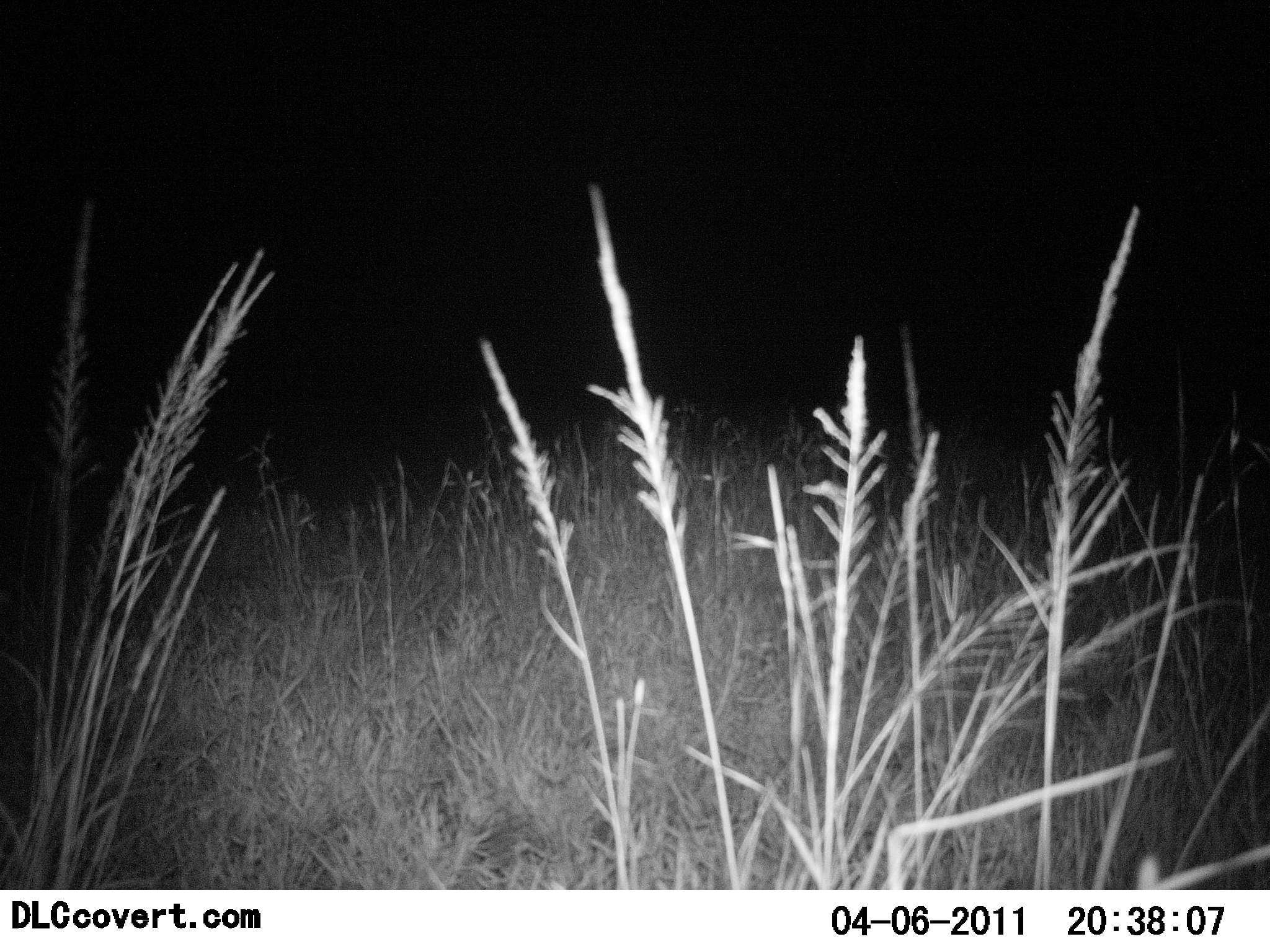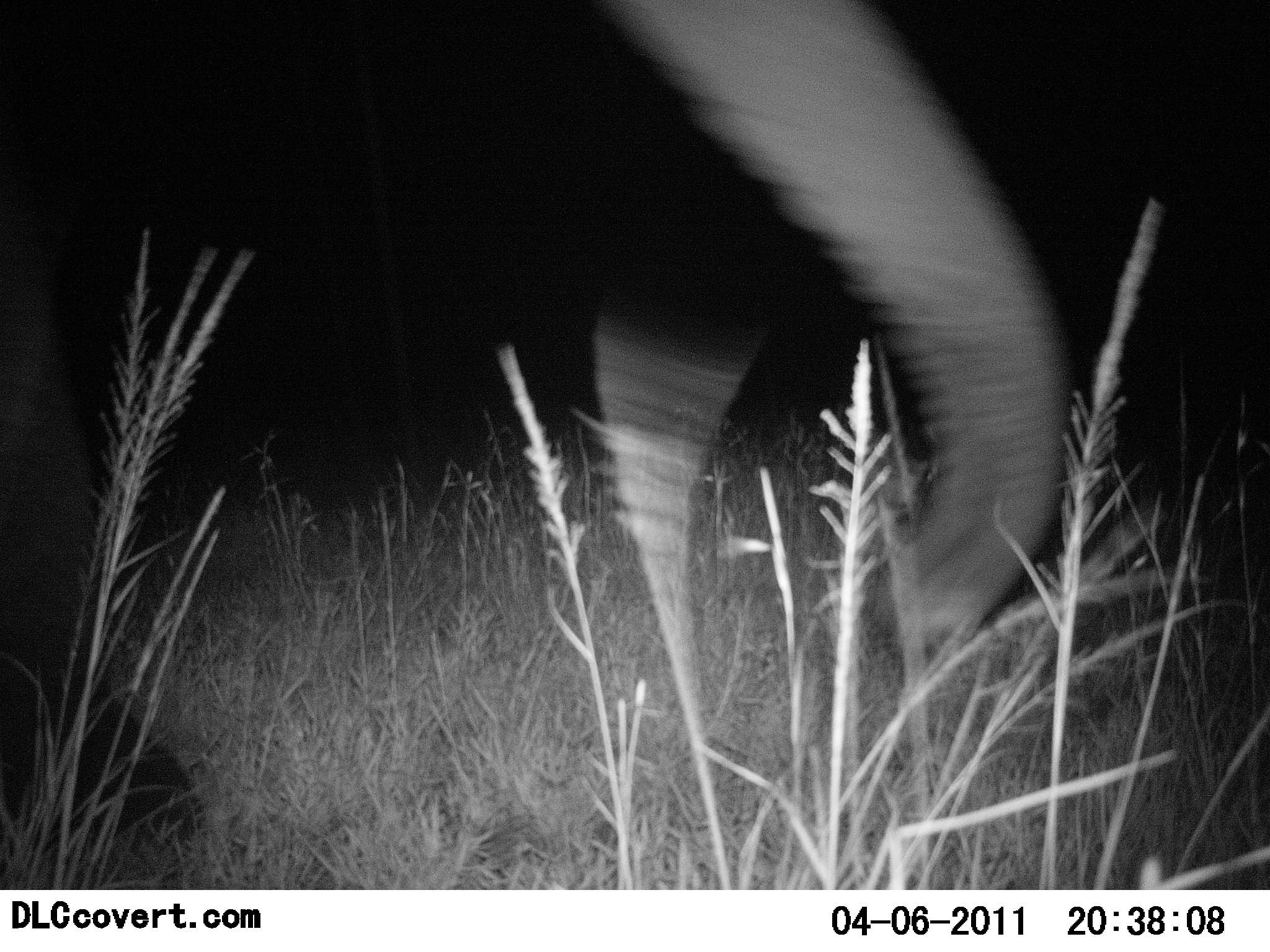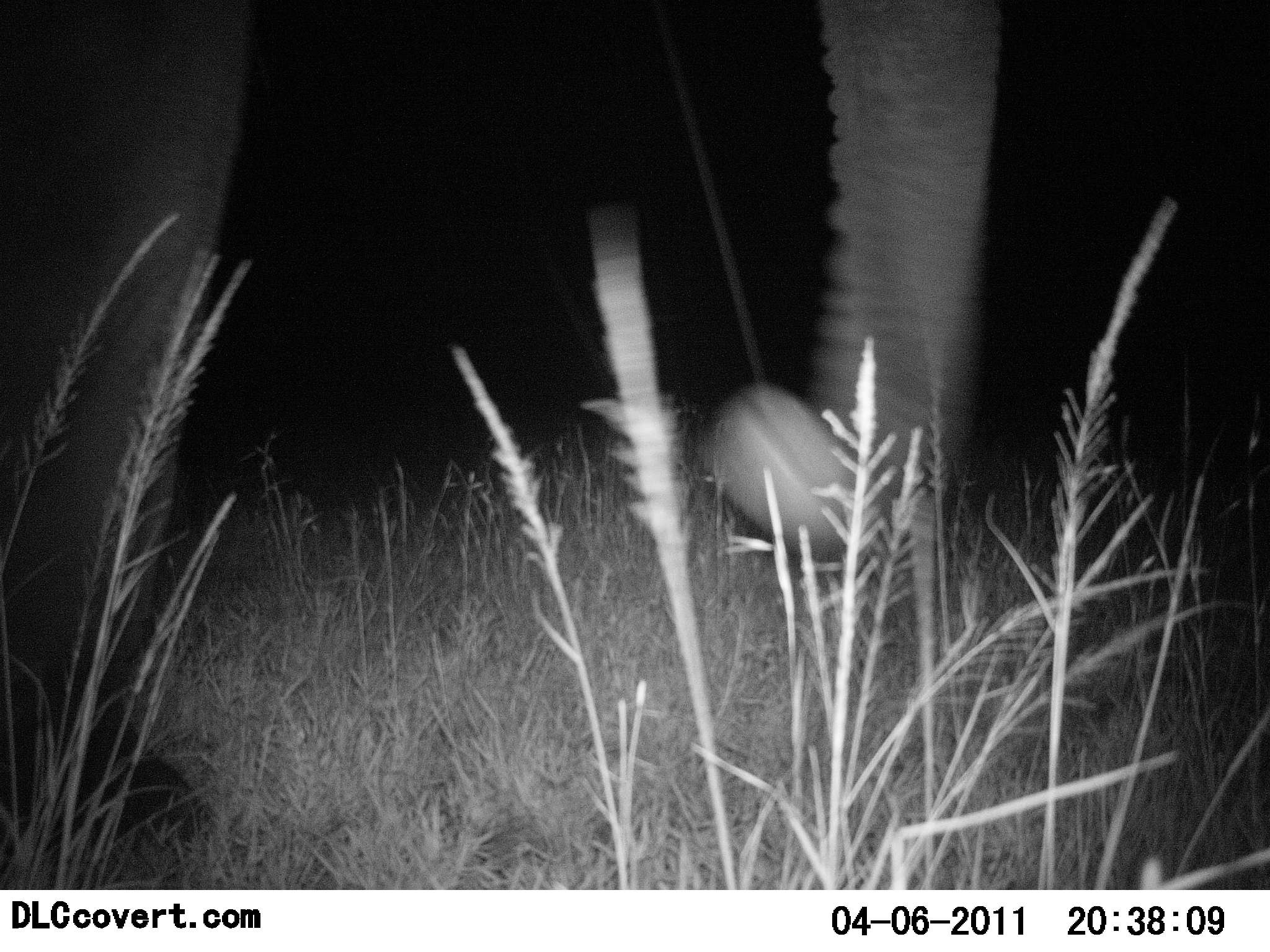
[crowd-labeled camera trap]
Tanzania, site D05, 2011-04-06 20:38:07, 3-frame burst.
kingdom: Animalia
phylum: Chordata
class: Mammalia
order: Proboscidea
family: Elephantidae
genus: Loxodonta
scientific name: Loxodonta africana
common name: african bush elephant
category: elephant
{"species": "elephant (african bush elephant) (Loxodonta africana)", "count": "1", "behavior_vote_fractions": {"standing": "9%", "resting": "0%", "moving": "73%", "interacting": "9%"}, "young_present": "0%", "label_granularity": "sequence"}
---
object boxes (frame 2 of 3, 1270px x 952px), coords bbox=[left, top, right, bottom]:
animal: bbox=[1, 0, 1069, 891]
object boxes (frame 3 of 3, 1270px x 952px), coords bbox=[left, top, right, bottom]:
animal: bbox=[0, 0, 1005, 890]